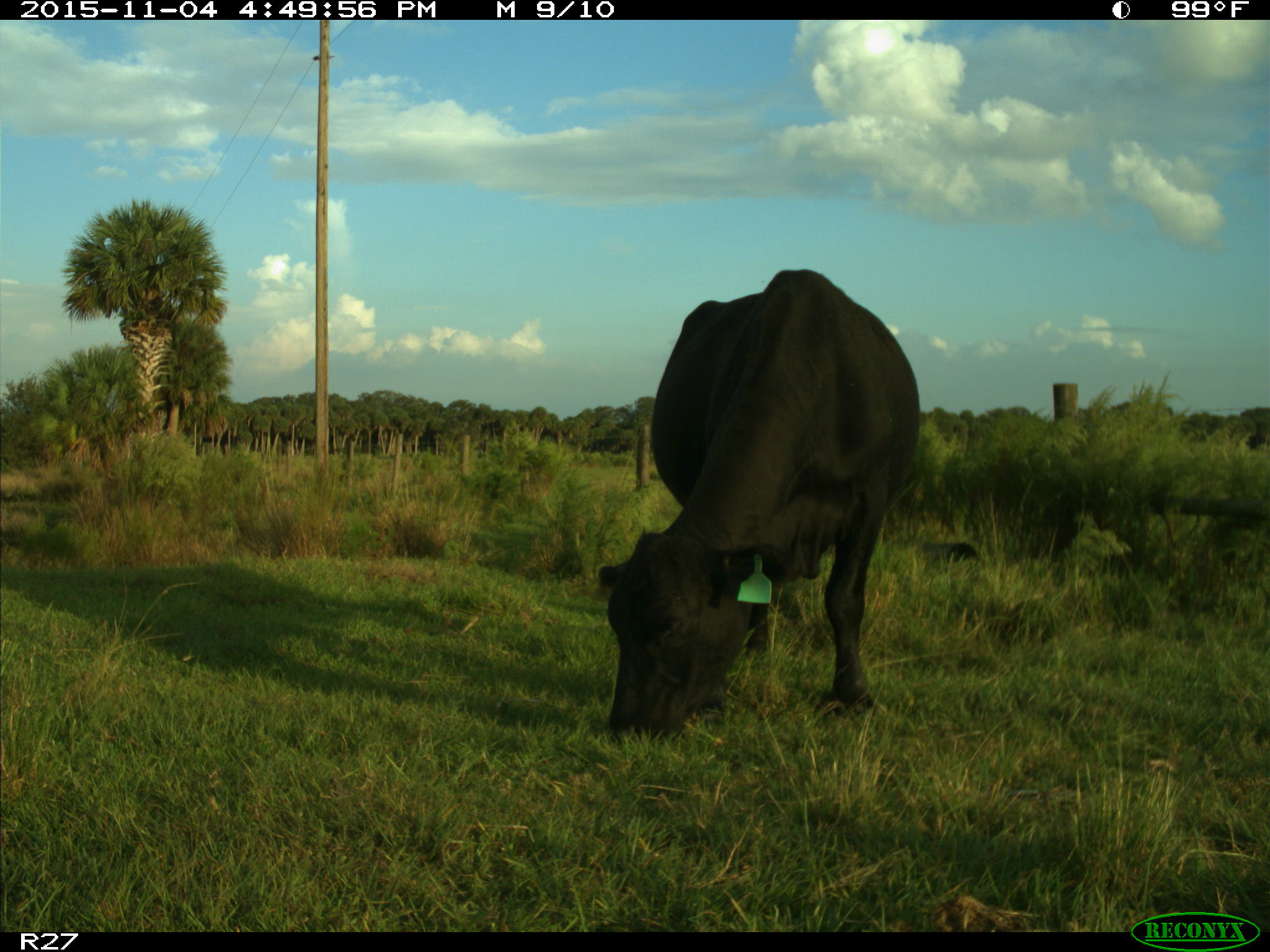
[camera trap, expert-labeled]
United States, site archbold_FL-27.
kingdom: Animalia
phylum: Chordata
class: Mammalia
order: Artiodactyla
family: Bovidae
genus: Bos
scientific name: Bos taurus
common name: domestic cow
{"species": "Bos taurus (domestic cow)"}